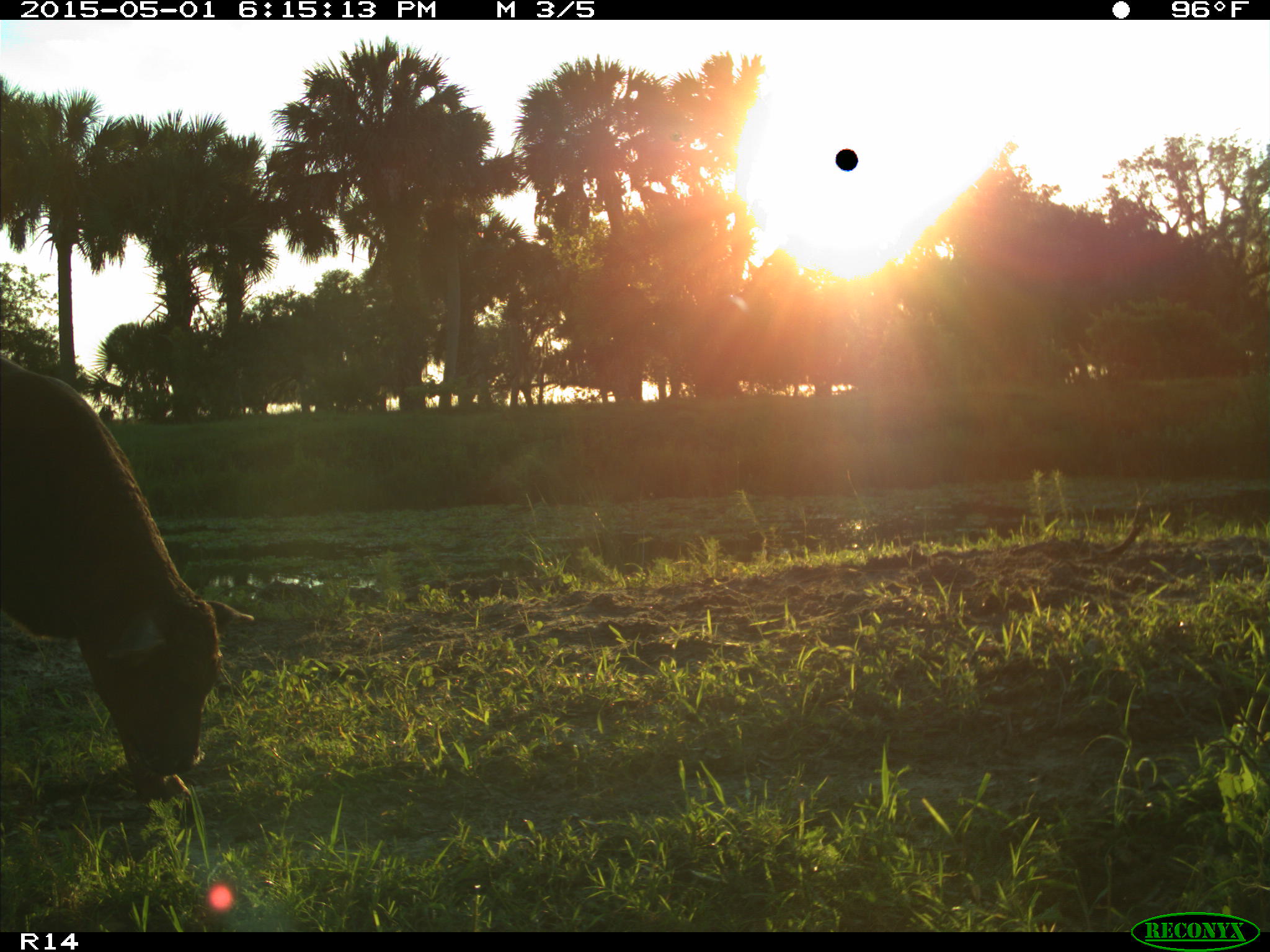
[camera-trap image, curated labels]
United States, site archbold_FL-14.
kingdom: Animalia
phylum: Chordata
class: Mammalia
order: Artiodactyla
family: Bovidae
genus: Bos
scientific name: Bos taurus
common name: domestic cow